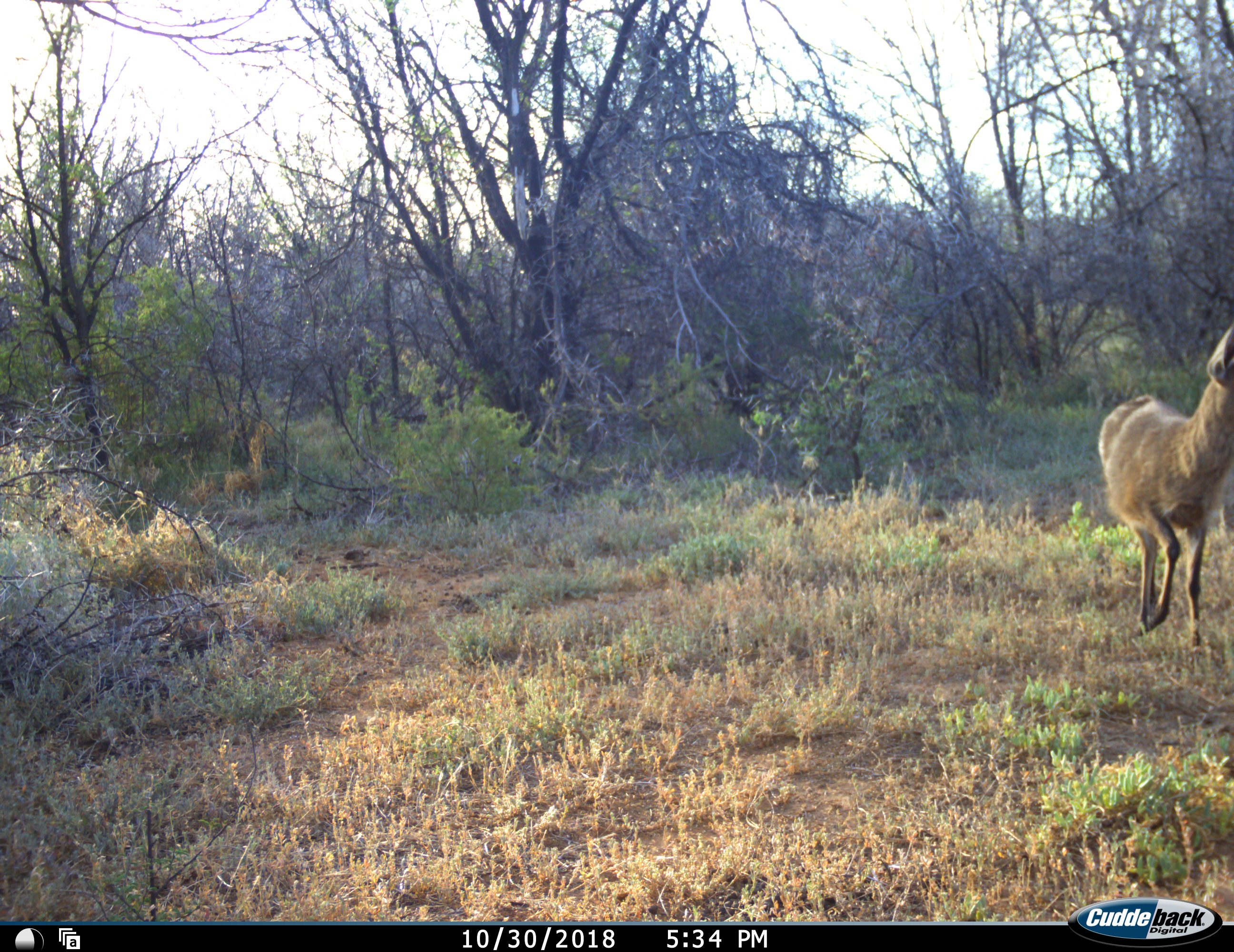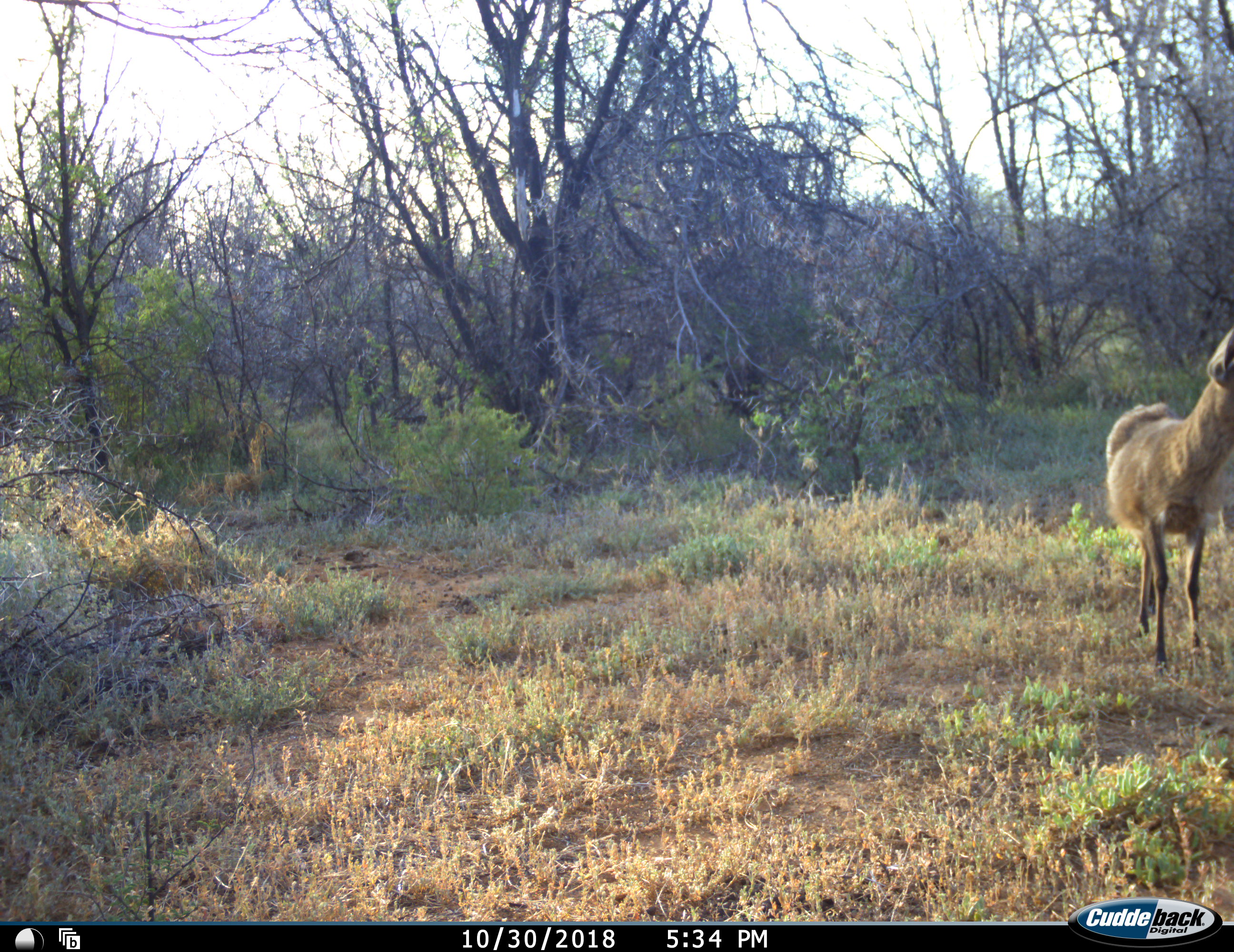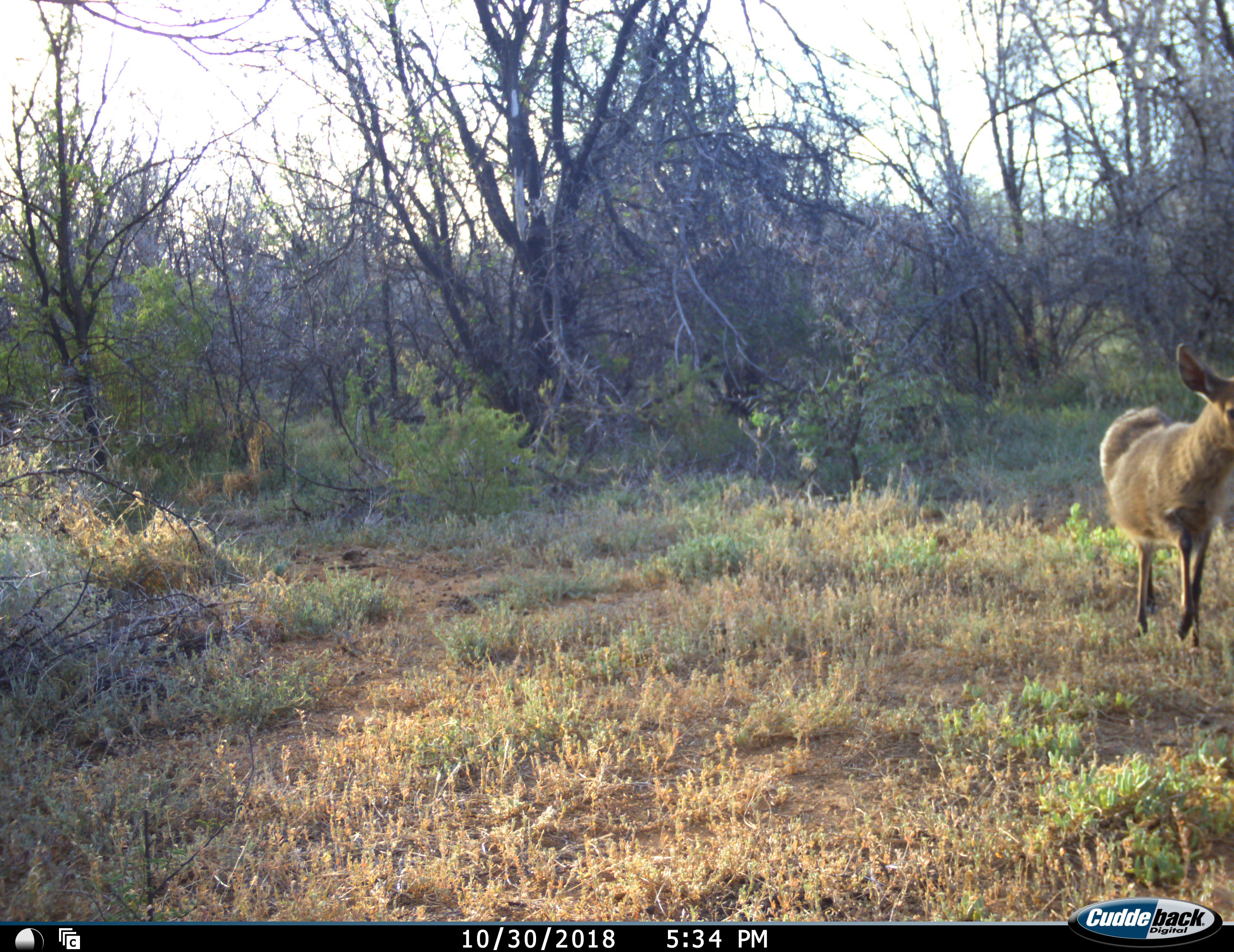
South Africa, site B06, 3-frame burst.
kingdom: Animalia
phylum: Chordata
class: Mammalia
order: Artiodactyla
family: Bovidae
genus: Sylvicapra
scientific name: Sylvicapra grimmia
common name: common grey duiker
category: duikercommongrey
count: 2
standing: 75%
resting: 0%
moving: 50%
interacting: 0%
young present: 0%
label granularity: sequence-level